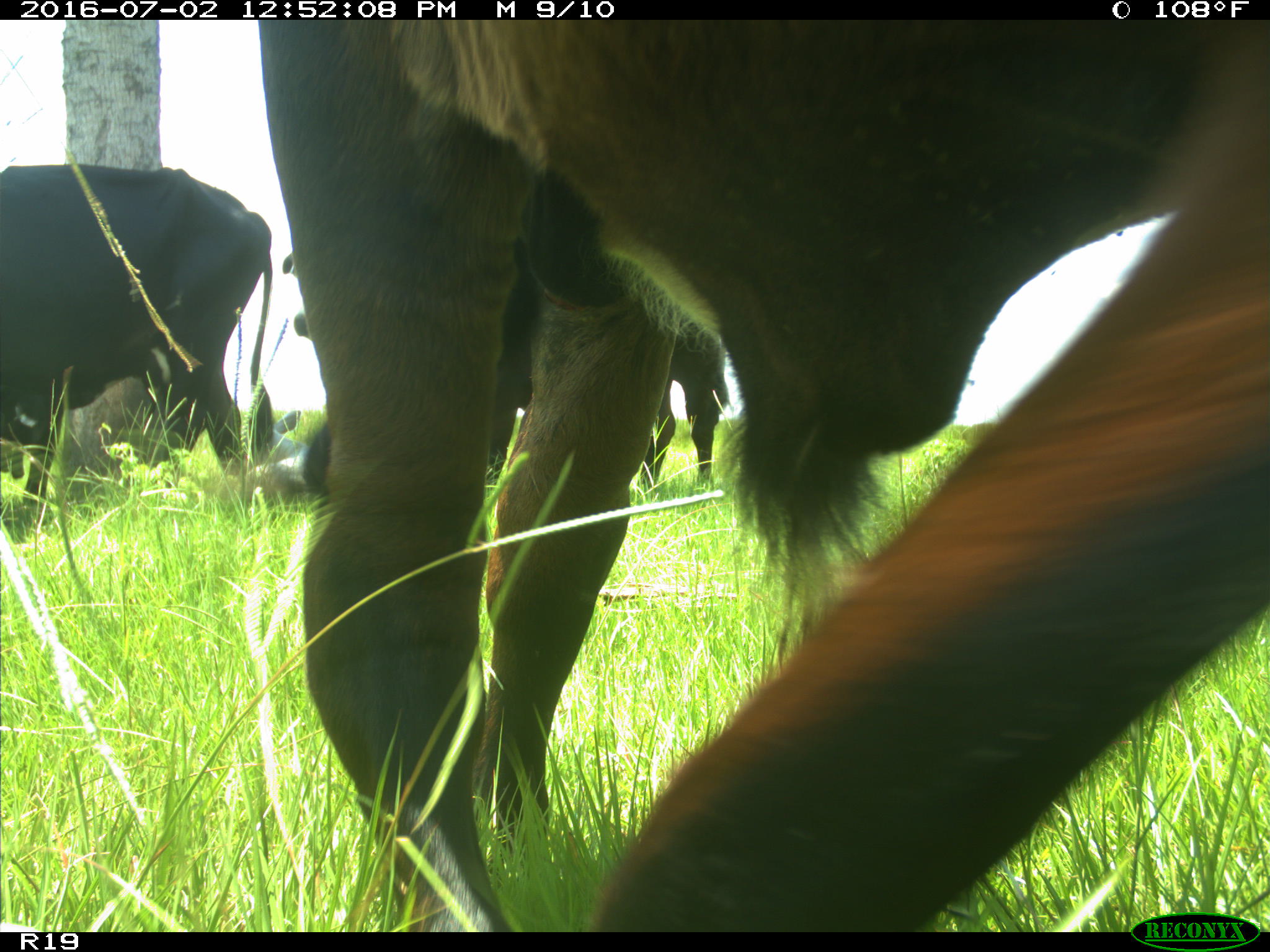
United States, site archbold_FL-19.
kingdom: Animalia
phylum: Chordata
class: Mammalia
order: Artiodactyla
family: Bovidae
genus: Bos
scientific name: Bos taurus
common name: domestic cow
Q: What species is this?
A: Bos taurus (domestic cow).